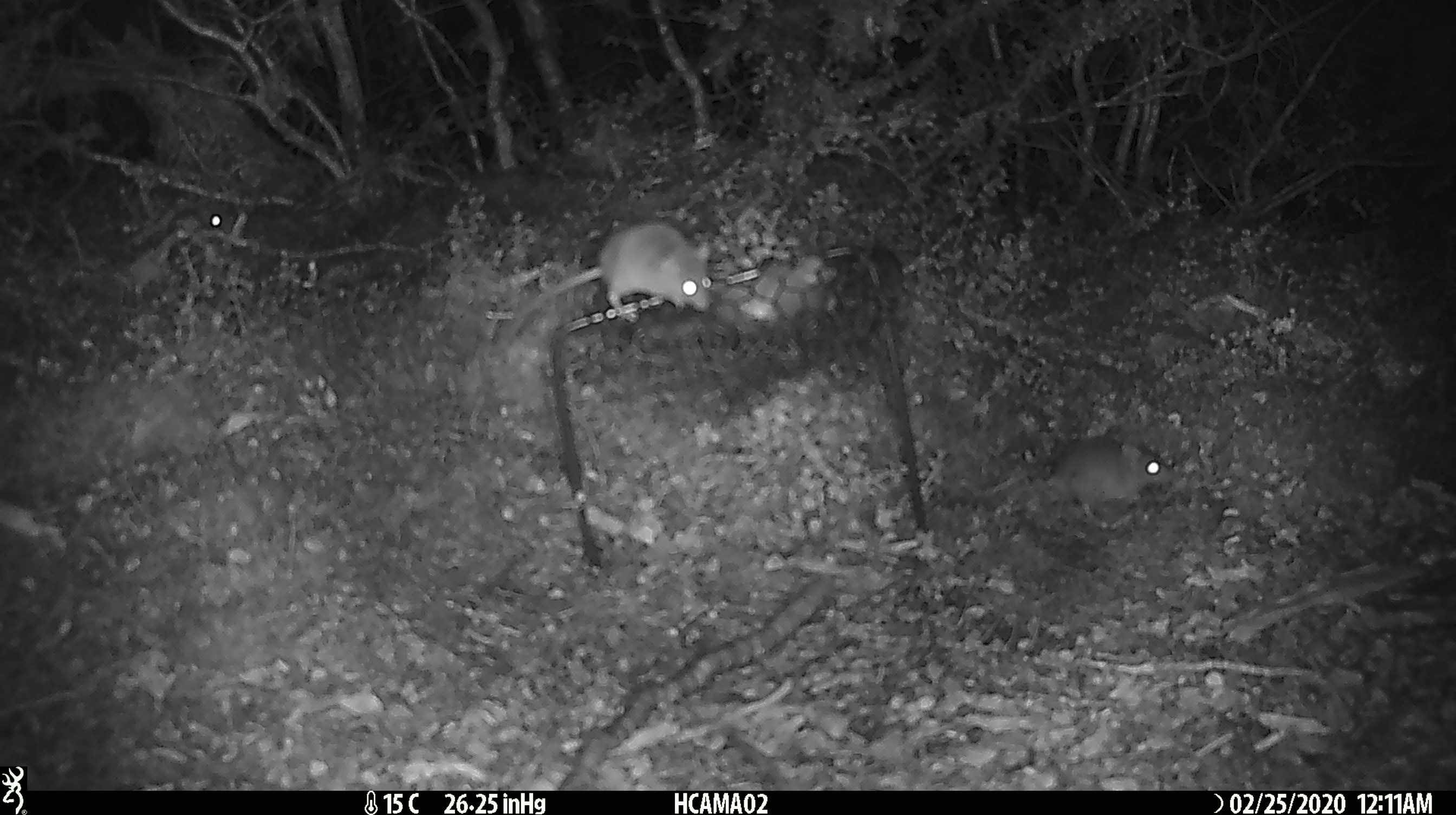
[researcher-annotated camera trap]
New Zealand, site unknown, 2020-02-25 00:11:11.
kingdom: Animalia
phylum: Chordata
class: Mammalia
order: Rodentia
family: Muridae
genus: Mus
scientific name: Mus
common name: mouse